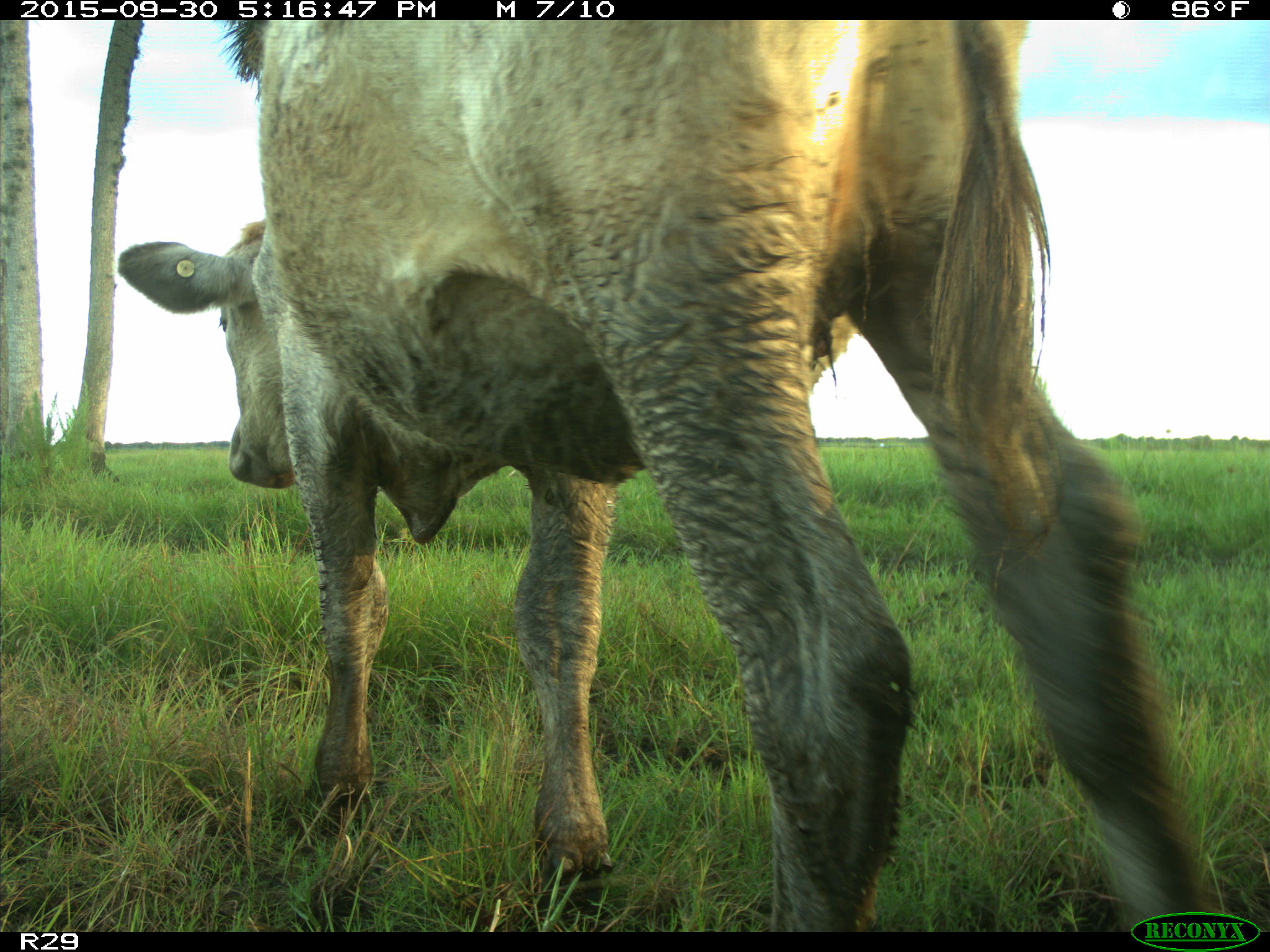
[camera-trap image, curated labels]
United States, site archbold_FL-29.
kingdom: Animalia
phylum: Chordata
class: Mammalia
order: Artiodactyla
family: Bovidae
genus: Bos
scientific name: Bos taurus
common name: domestic cow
Bos taurus (domestic cow).